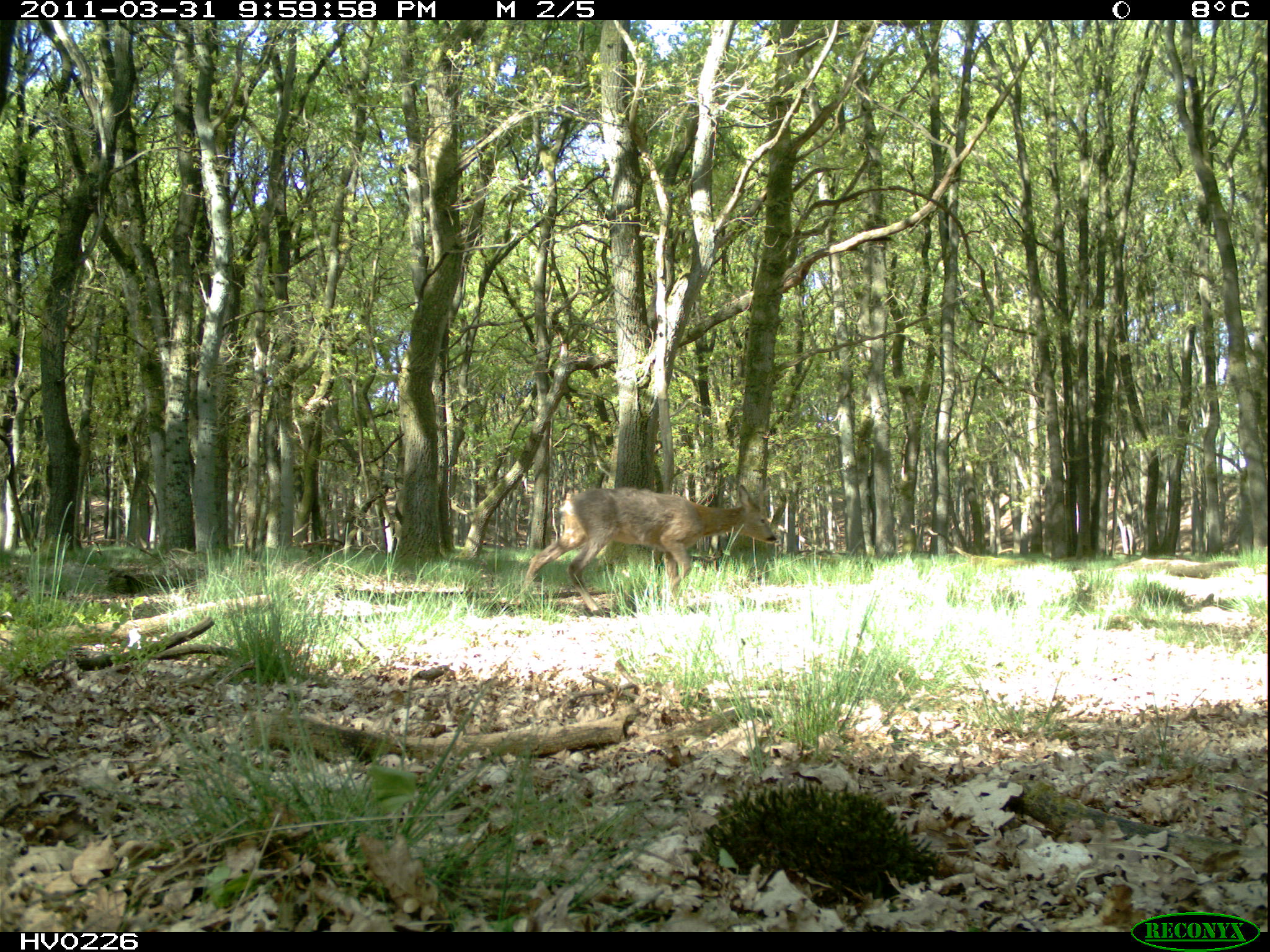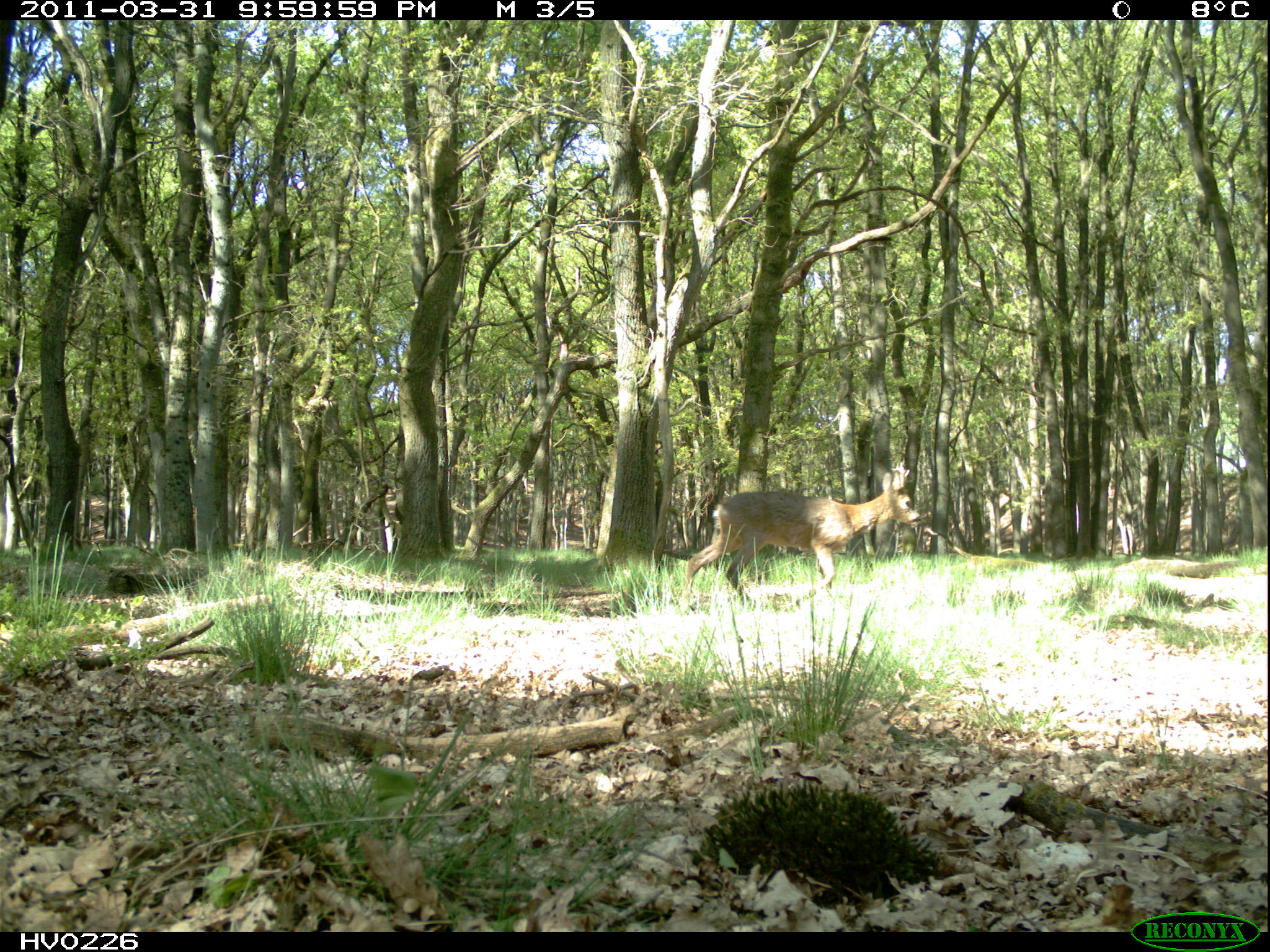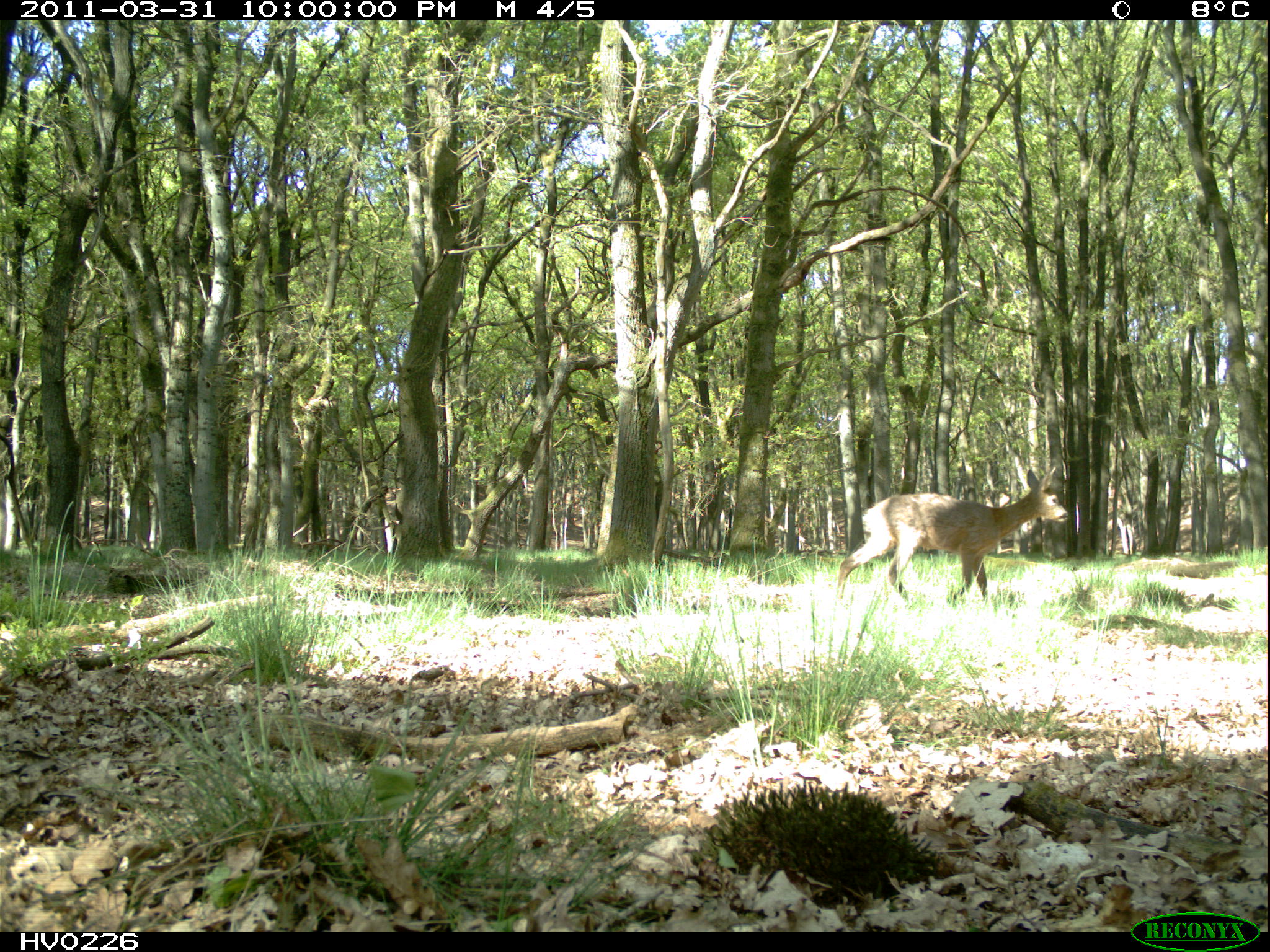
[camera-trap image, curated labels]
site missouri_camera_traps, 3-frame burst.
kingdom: Animalia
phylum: Chordata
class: Mammalia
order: Artiodactyla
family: Cervidae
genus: Capreolus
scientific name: Capreolus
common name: roe deer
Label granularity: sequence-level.